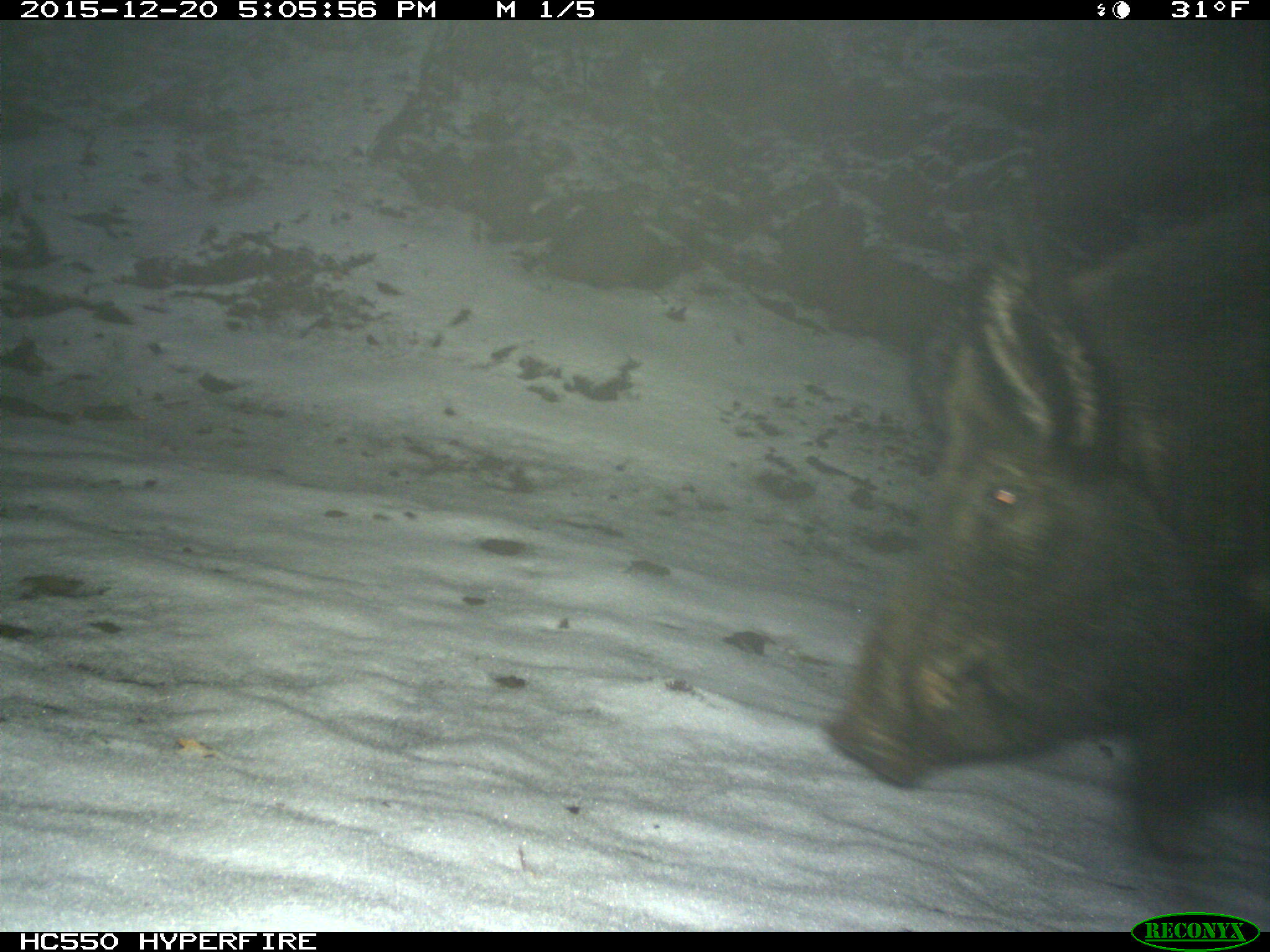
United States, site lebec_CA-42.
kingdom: Animalia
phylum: Chordata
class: Mammalia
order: Artiodactyla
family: Suidae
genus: Sus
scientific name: Sus scrofa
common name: wild boar